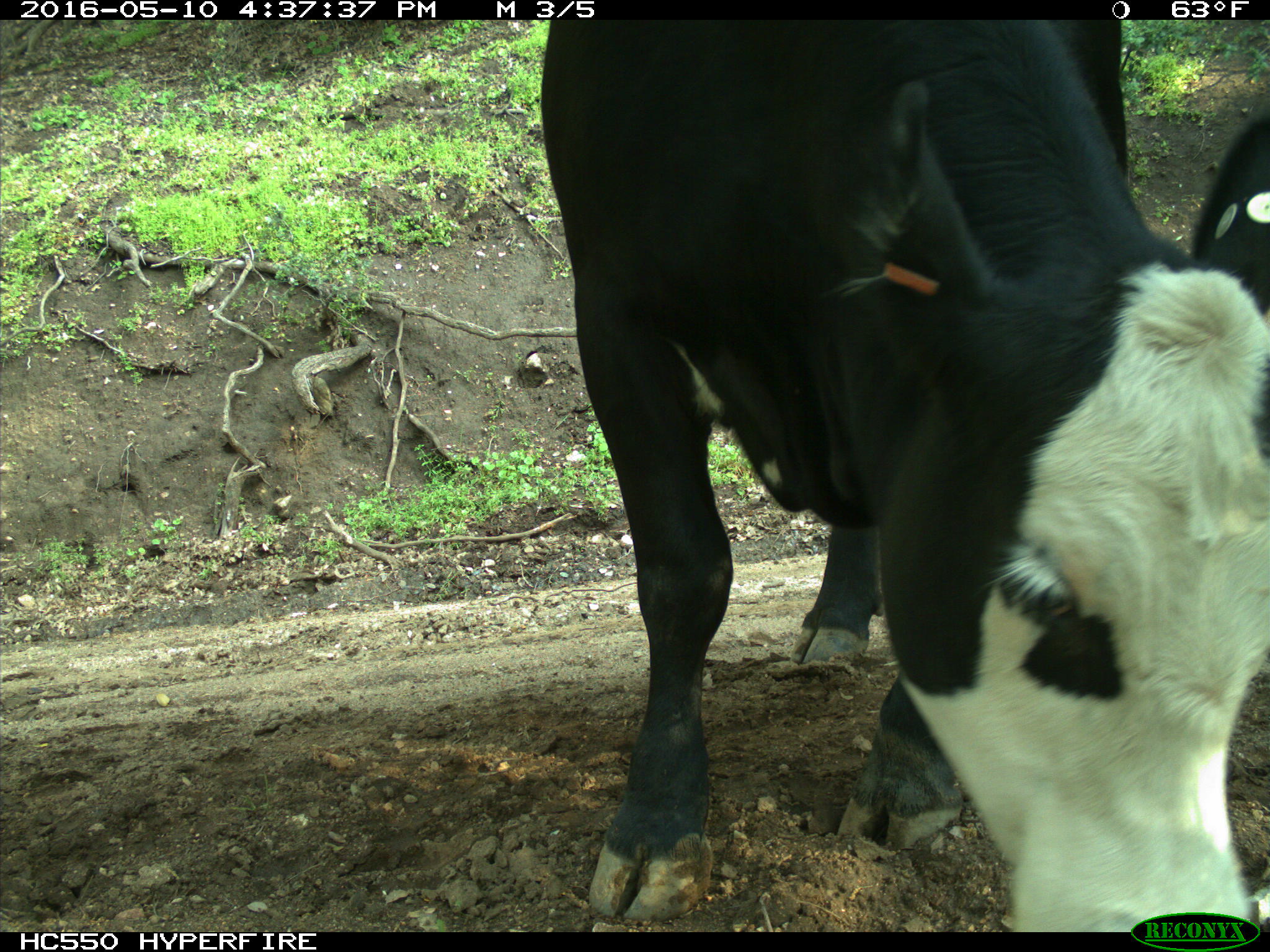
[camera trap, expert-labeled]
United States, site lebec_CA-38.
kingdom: Animalia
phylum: Chordata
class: Mammalia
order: Artiodactyla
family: Bovidae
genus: Bos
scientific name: Bos taurus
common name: domestic cow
Bos taurus (domestic cow).